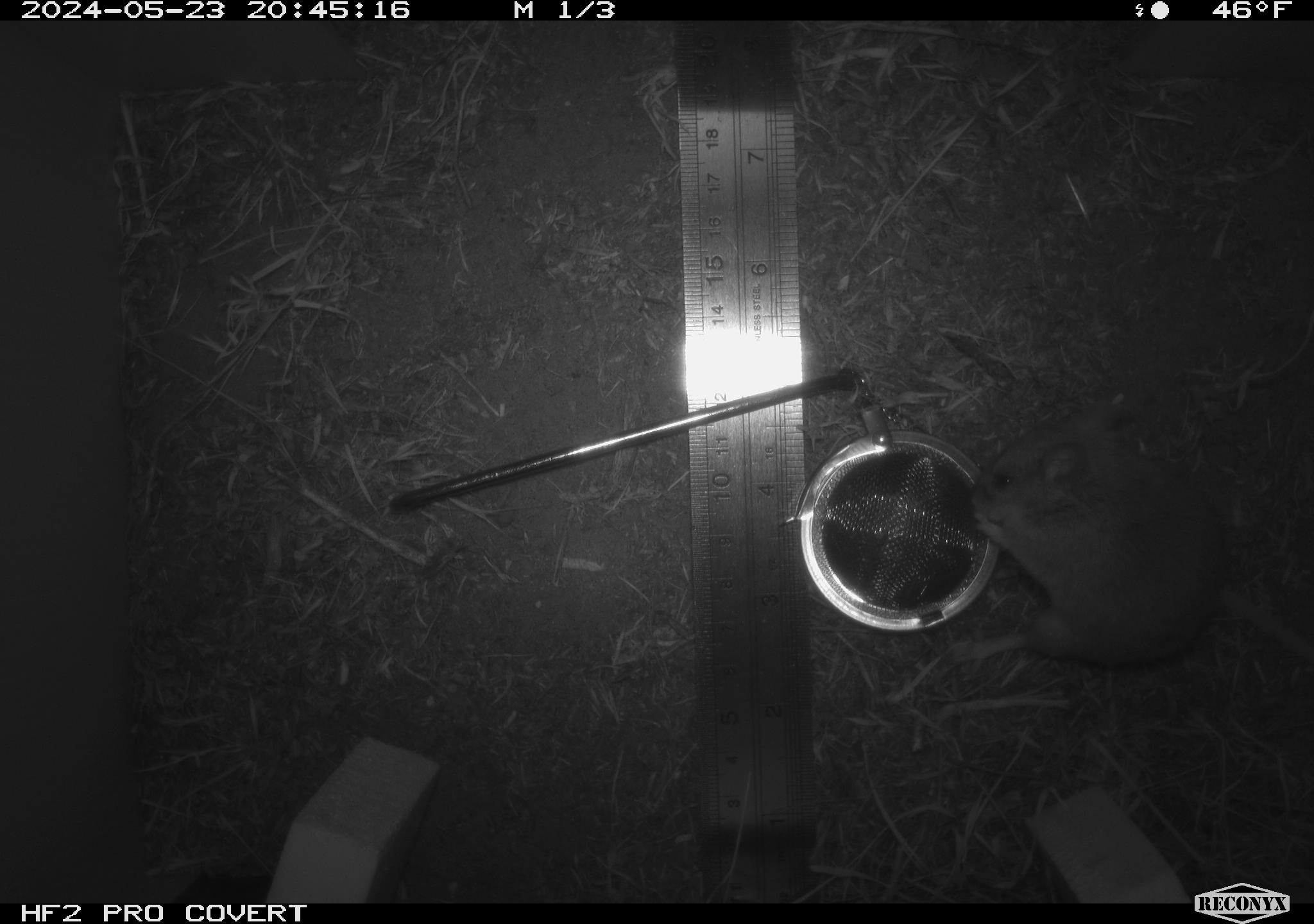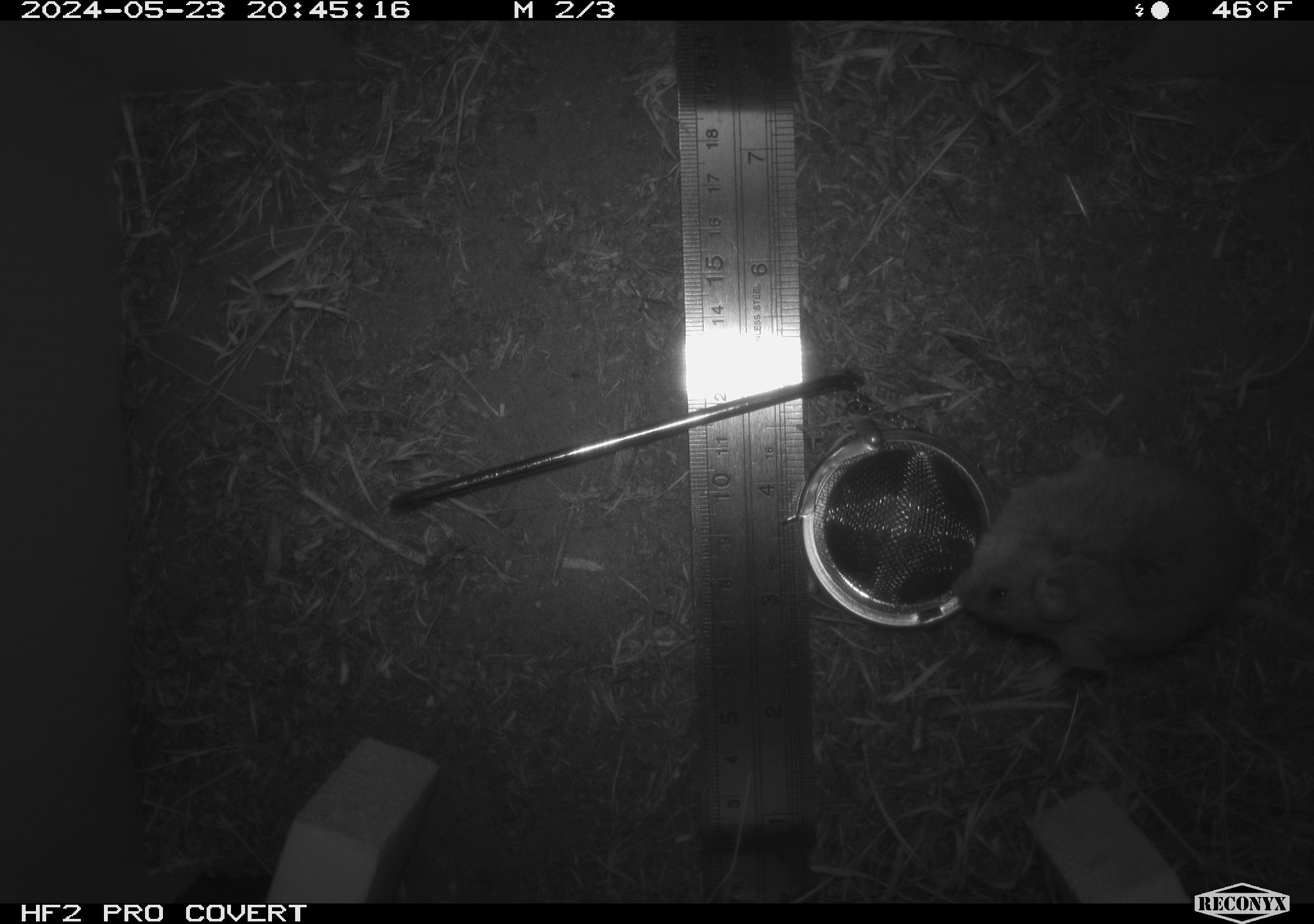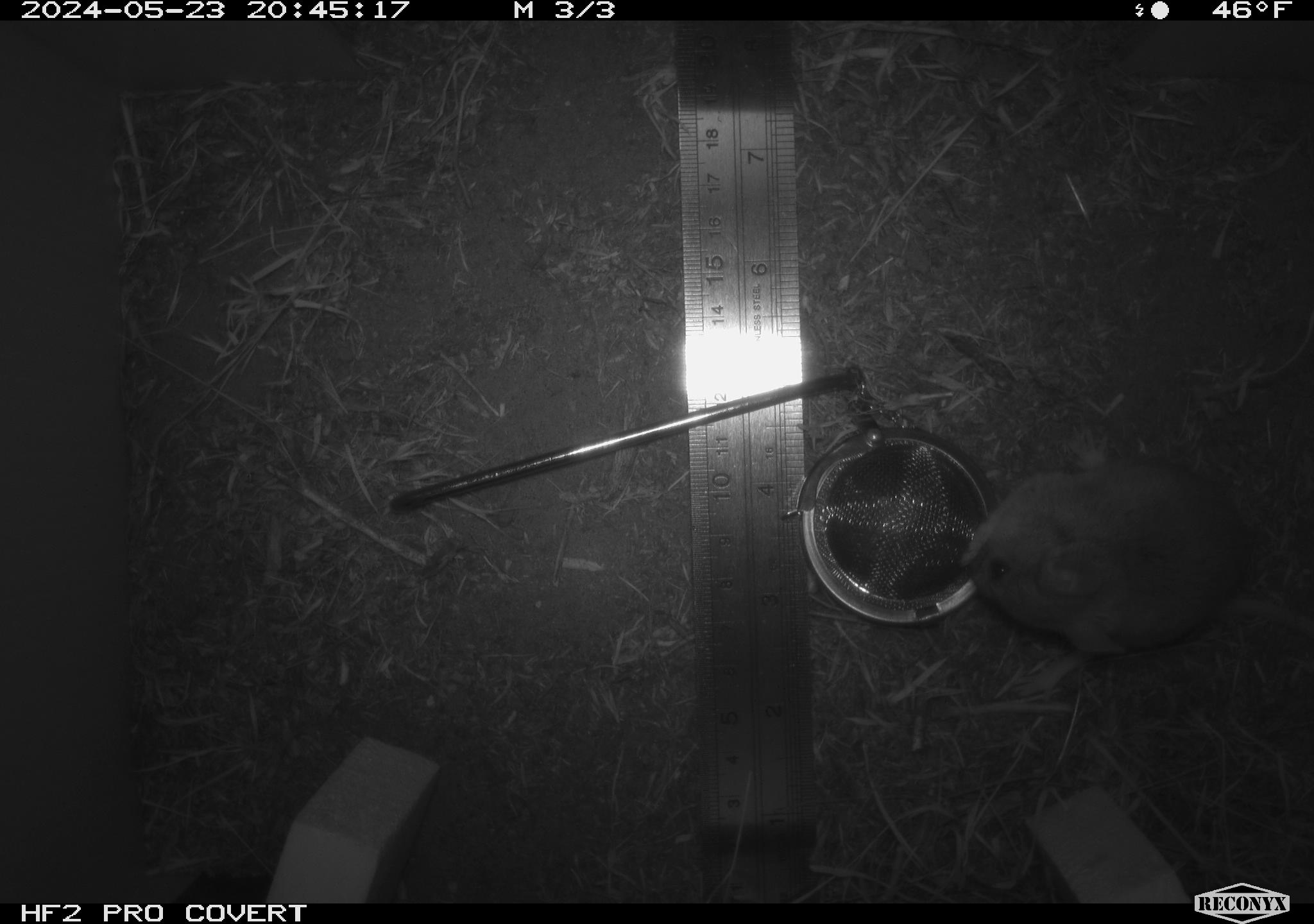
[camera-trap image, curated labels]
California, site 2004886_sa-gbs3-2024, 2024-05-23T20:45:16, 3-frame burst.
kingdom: Animalia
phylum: Chordata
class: Mammalia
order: Rodentia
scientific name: Rodentia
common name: mouse species